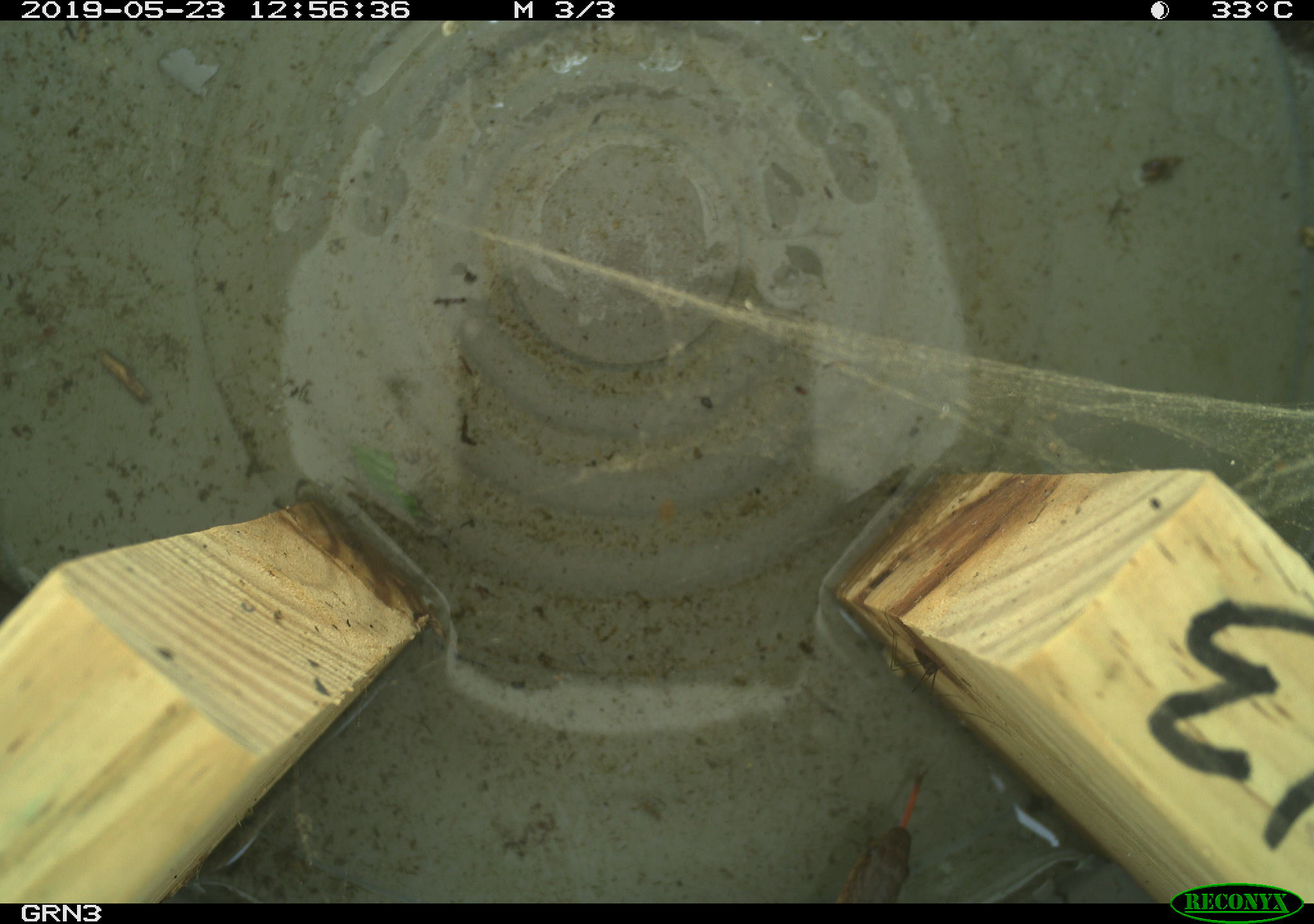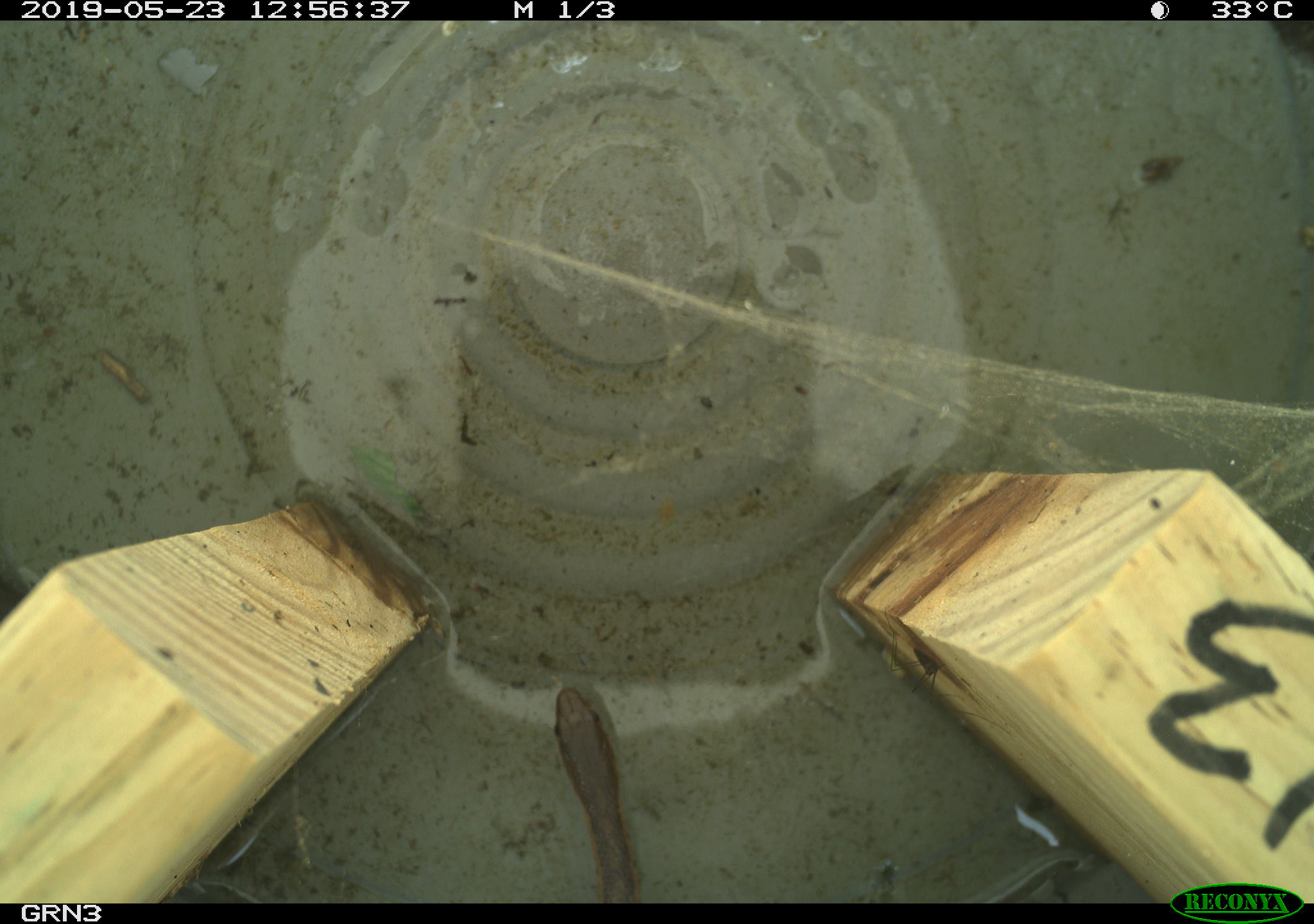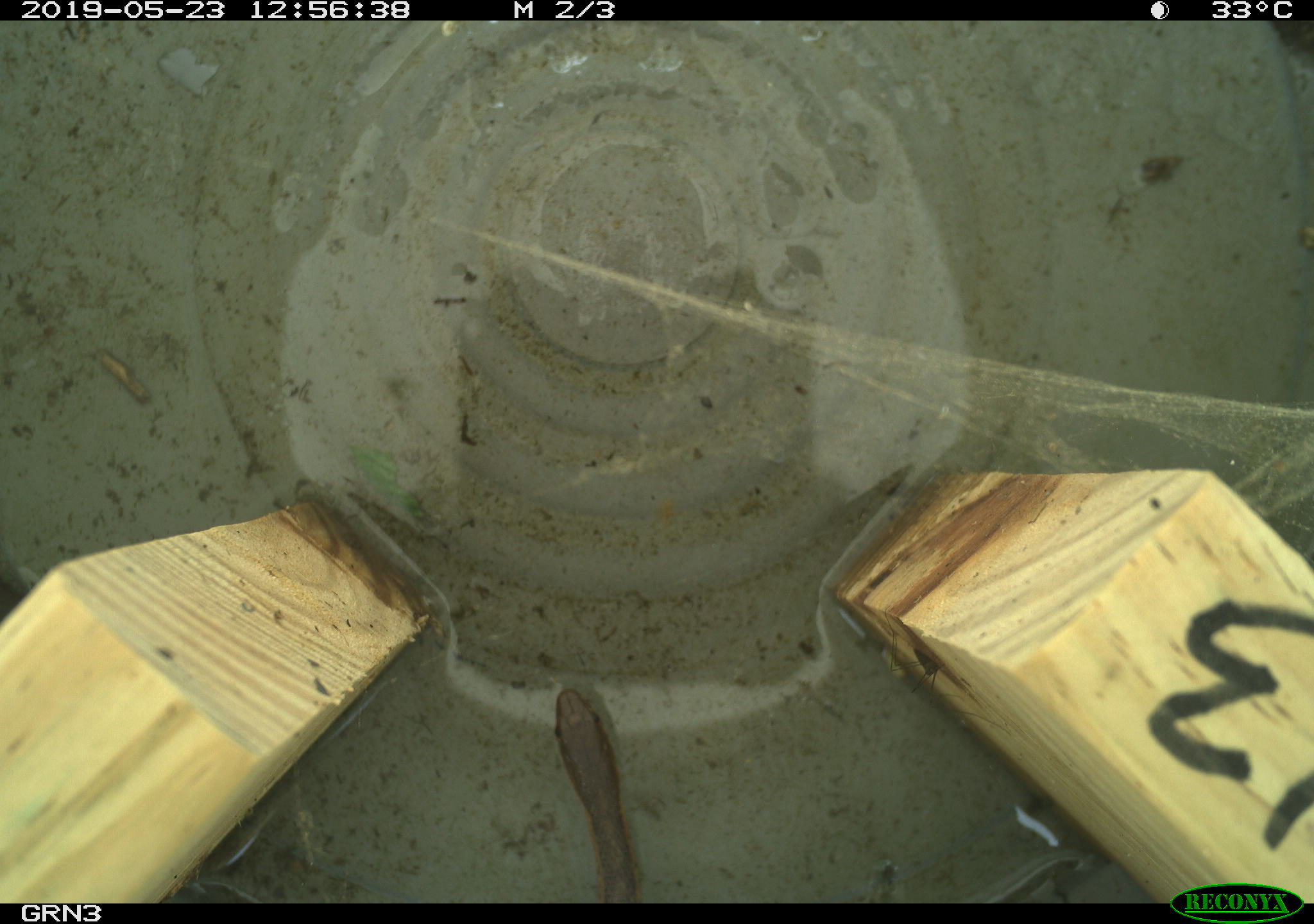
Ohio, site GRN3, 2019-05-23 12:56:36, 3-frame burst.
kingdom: Animalia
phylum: Chordata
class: Reptilia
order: Squamata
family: Colubridae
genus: Thamnophis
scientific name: Thamnophis sirtalis sirtalis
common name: eastern gartersnake